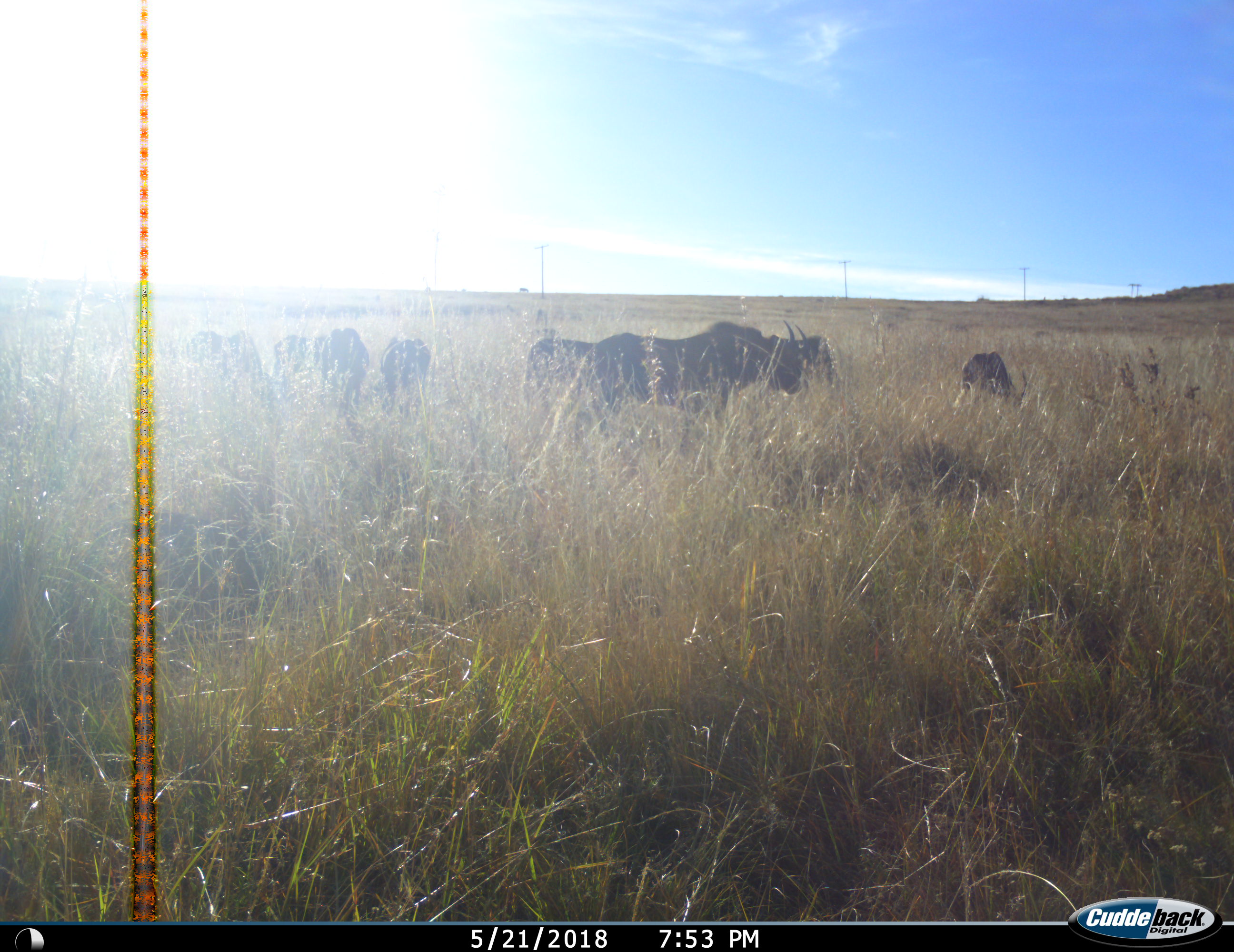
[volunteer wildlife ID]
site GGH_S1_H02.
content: unidentified animal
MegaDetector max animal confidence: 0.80